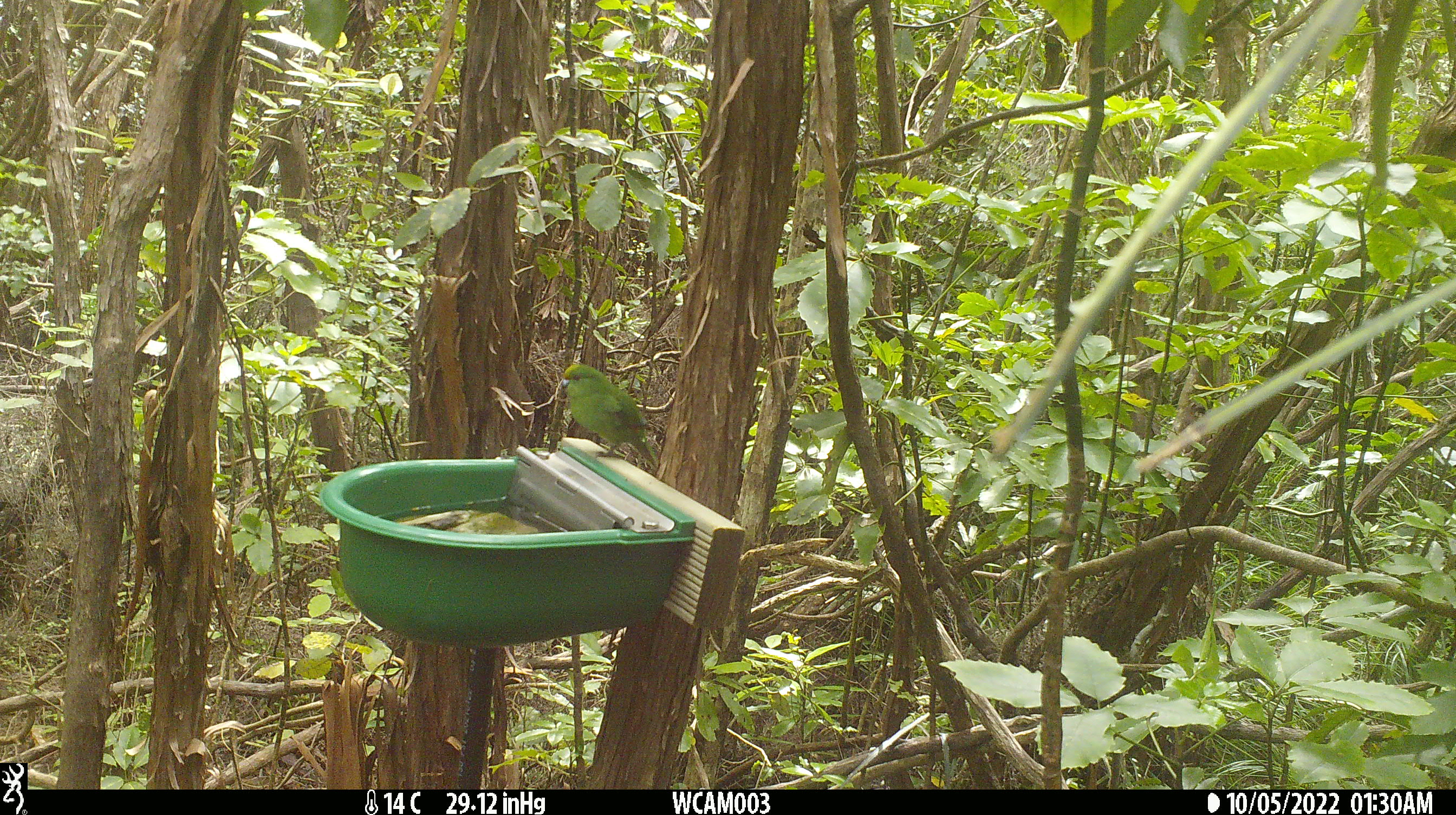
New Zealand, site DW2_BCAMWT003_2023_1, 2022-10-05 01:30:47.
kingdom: Animalia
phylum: Chordata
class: Aves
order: Psittaciformes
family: Psittaculidae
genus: Cyanoramphus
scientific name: Cyanoramphus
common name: parakeet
Parakeet (Cyanoramphus).